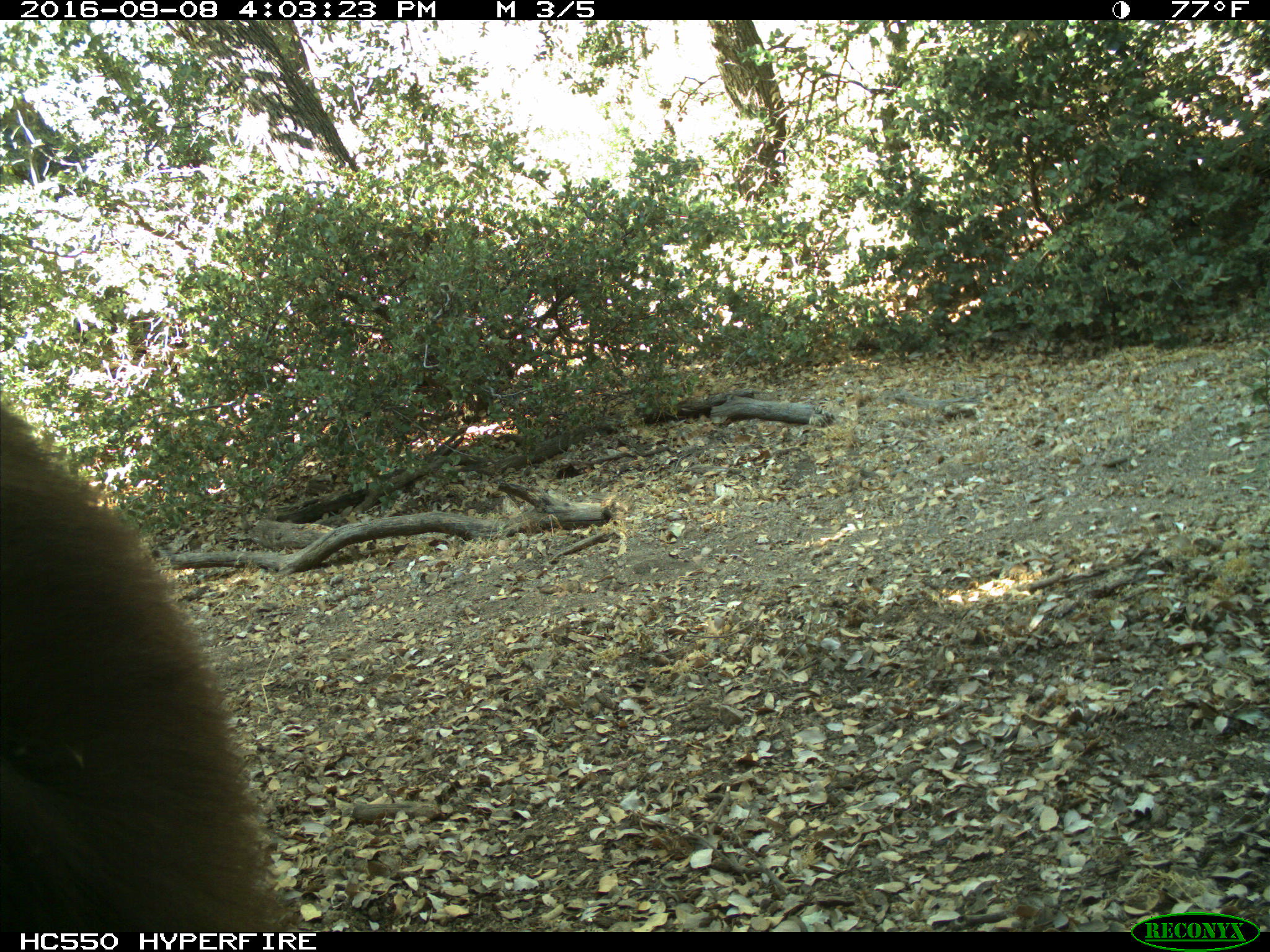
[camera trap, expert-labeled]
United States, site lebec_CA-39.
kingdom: Animalia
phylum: Chordata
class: Mammalia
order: Carnivora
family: Ursidae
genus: Ursus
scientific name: Ursus americanus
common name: american black bear